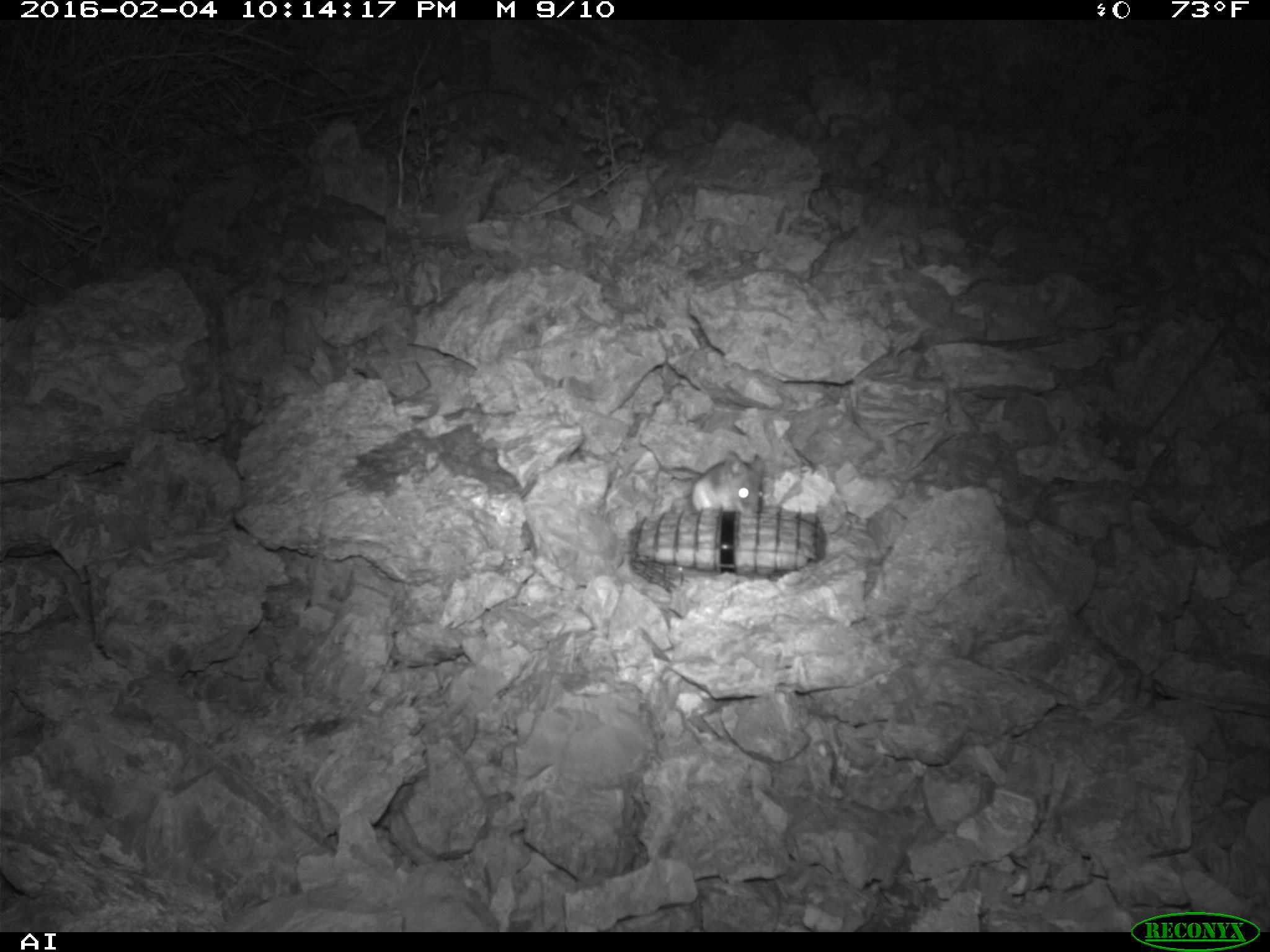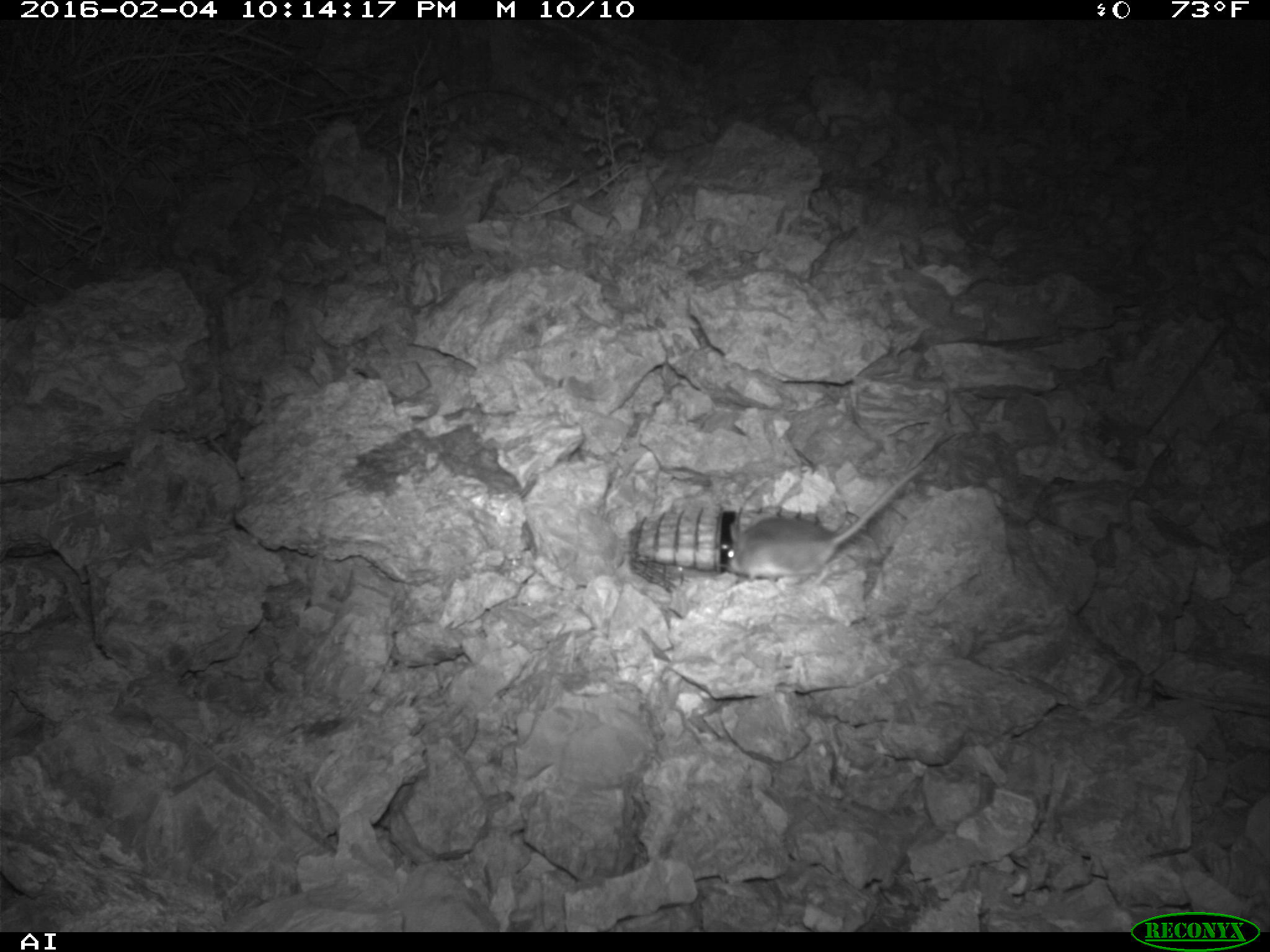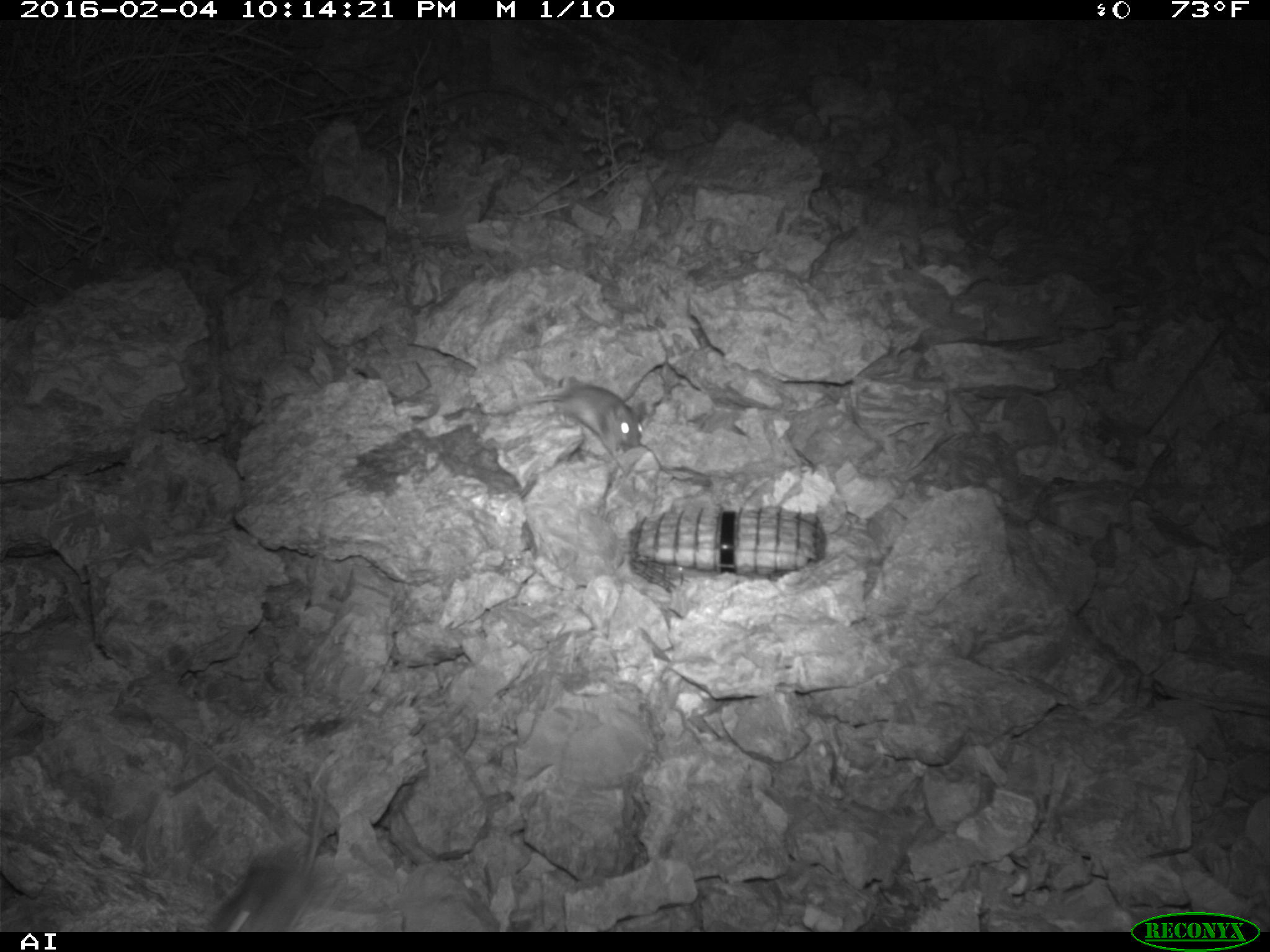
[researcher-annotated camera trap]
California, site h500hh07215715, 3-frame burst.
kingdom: Animalia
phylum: Chordata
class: Mammalia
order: Rodentia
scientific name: Rodentia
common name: rodent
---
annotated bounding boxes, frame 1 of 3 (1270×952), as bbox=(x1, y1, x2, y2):
rodent: bbox=(690, 451, 763, 514)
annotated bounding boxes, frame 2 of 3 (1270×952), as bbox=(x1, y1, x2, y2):
rodent: bbox=(724, 462, 924, 581)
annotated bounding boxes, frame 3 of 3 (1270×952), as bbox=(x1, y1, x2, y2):
rodent: bbox=(190, 800, 324, 933); bbox=(532, 386, 643, 447)